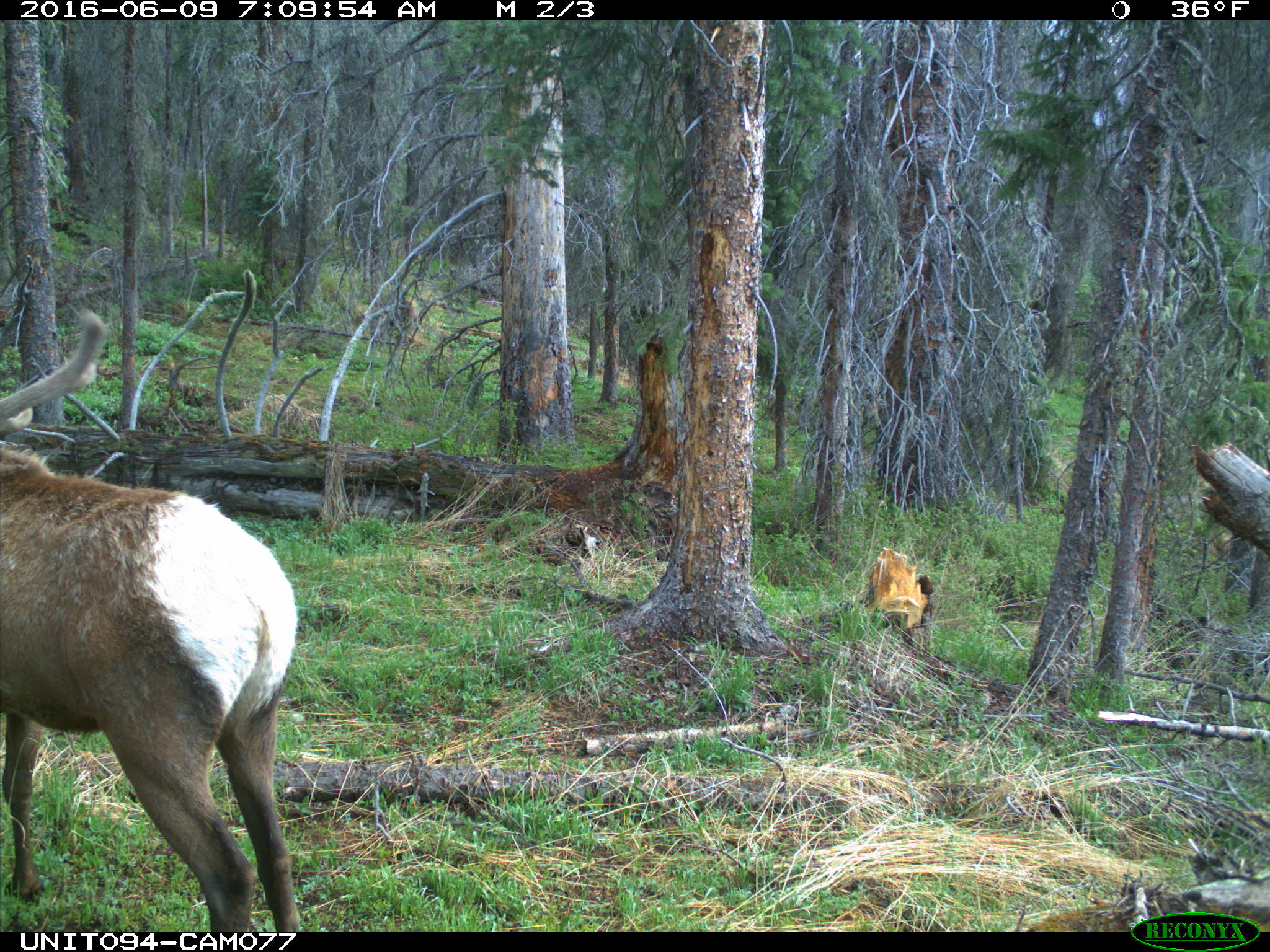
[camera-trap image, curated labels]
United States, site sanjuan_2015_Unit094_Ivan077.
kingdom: Animalia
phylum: Chordata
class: Mammalia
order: Artiodactyla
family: Cervidae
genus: Cervus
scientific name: Cervus elaphus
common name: red deer